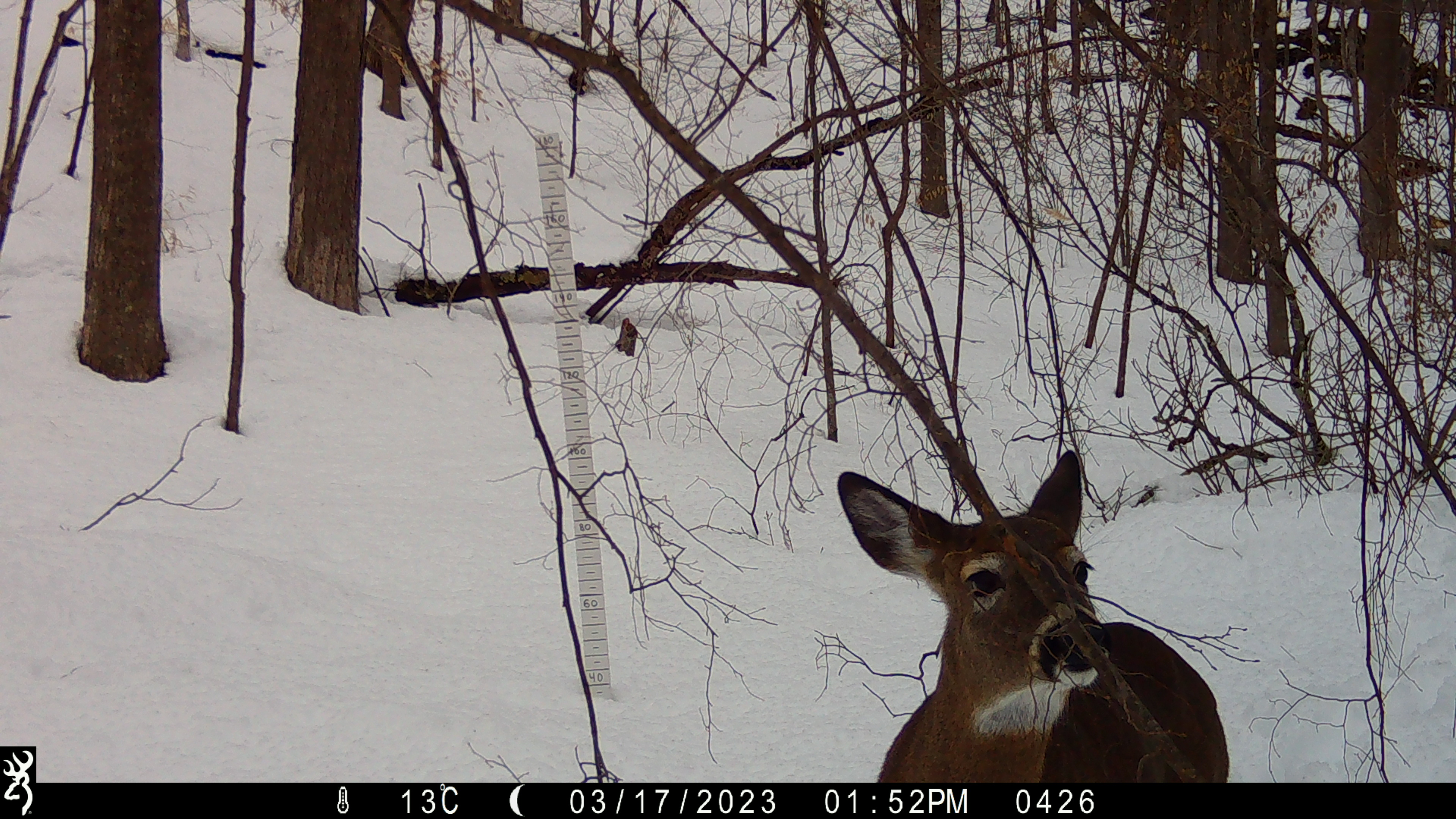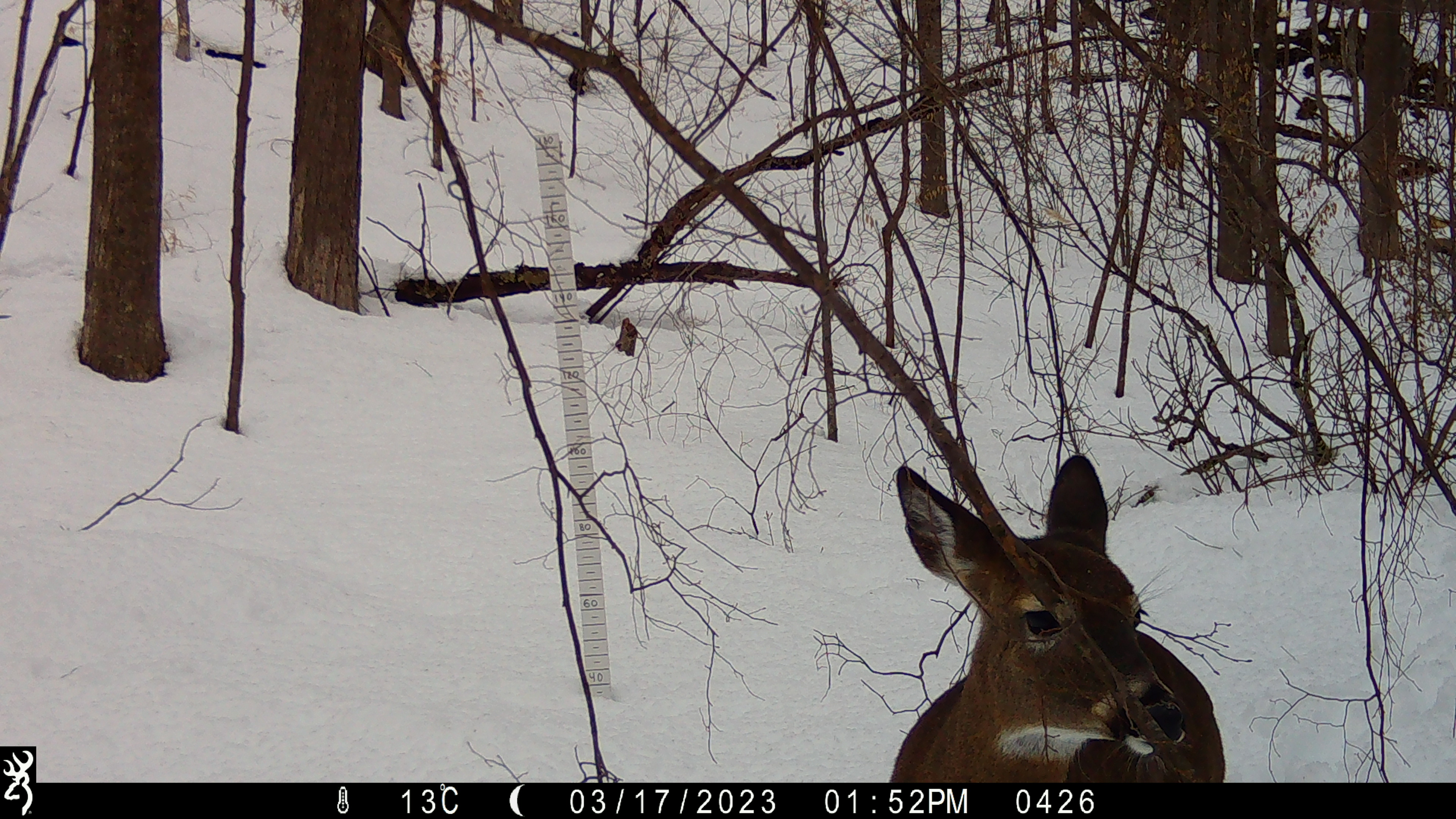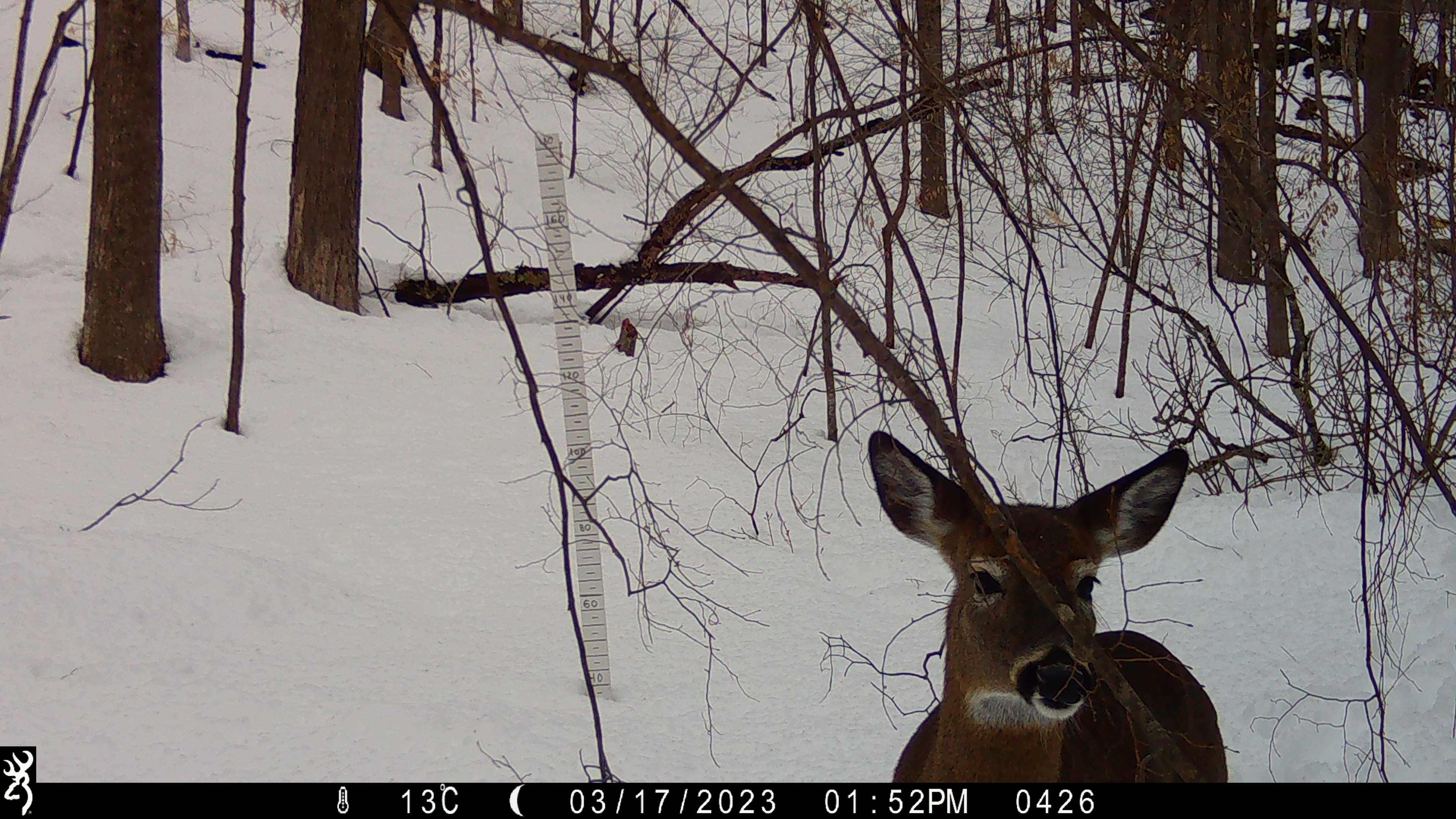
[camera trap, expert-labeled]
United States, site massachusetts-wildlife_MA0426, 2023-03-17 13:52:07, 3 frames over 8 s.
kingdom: Animalia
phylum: Chordata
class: Mammalia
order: Artiodactyla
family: Cervidae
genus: Odocoileus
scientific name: Odocoileus virginianus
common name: white-tailed deer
White-tailed deer (Odocoileus virginianus).